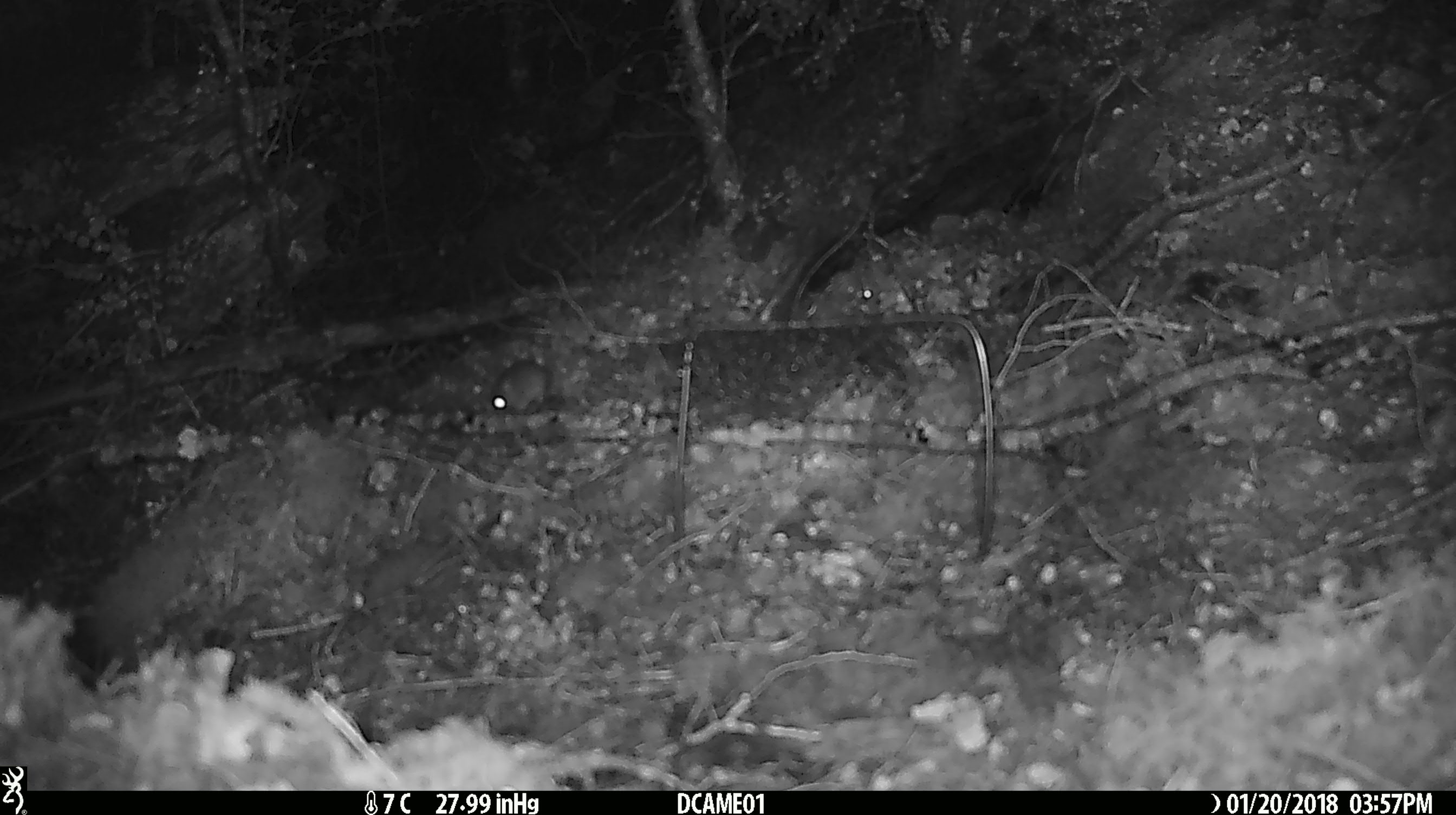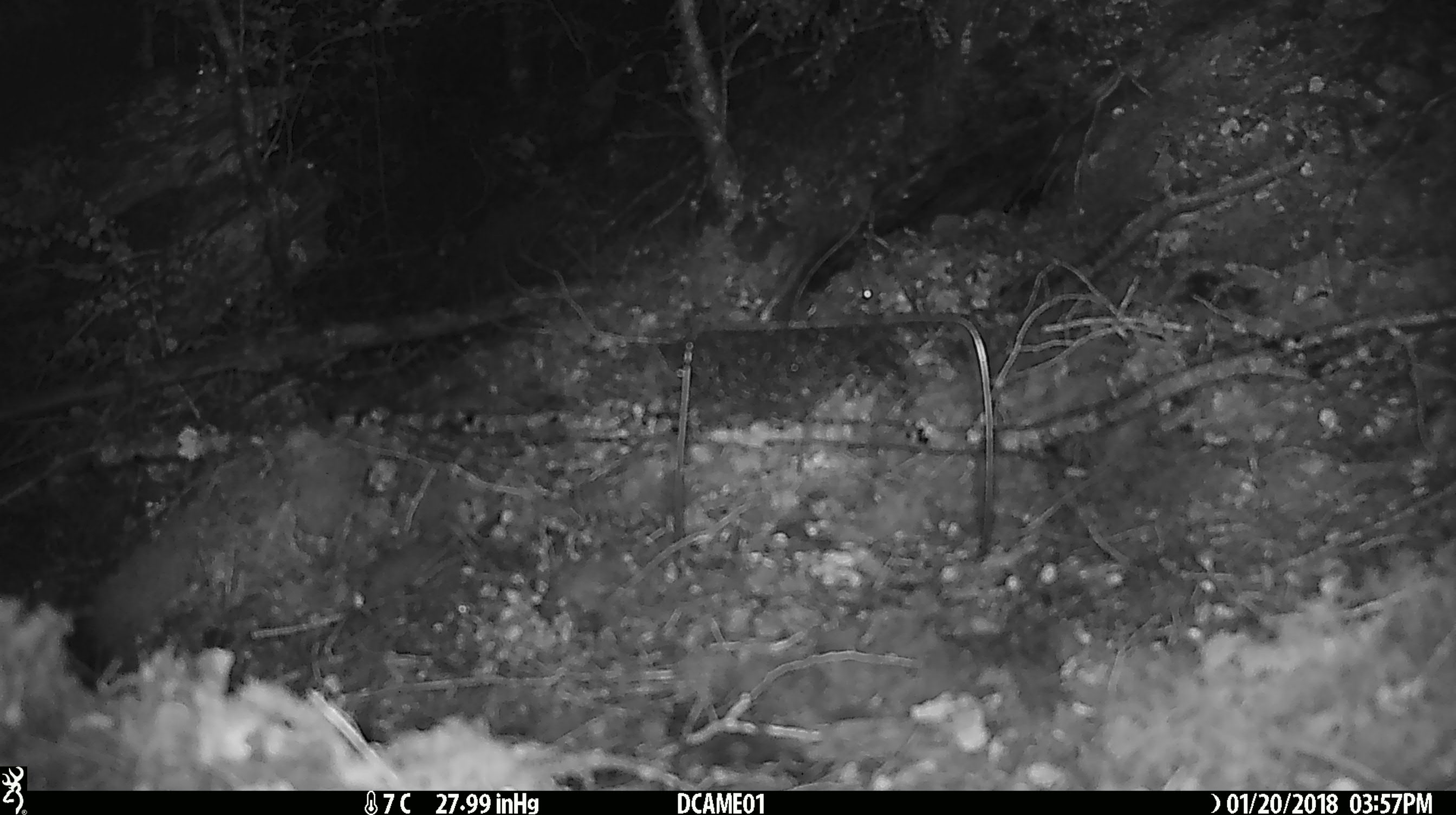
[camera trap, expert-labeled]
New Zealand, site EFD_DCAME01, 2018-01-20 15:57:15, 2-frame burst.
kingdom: Animalia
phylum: Chordata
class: Mammalia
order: Rodentia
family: Muridae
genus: Mus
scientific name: Mus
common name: mouse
Mouse (Mus).